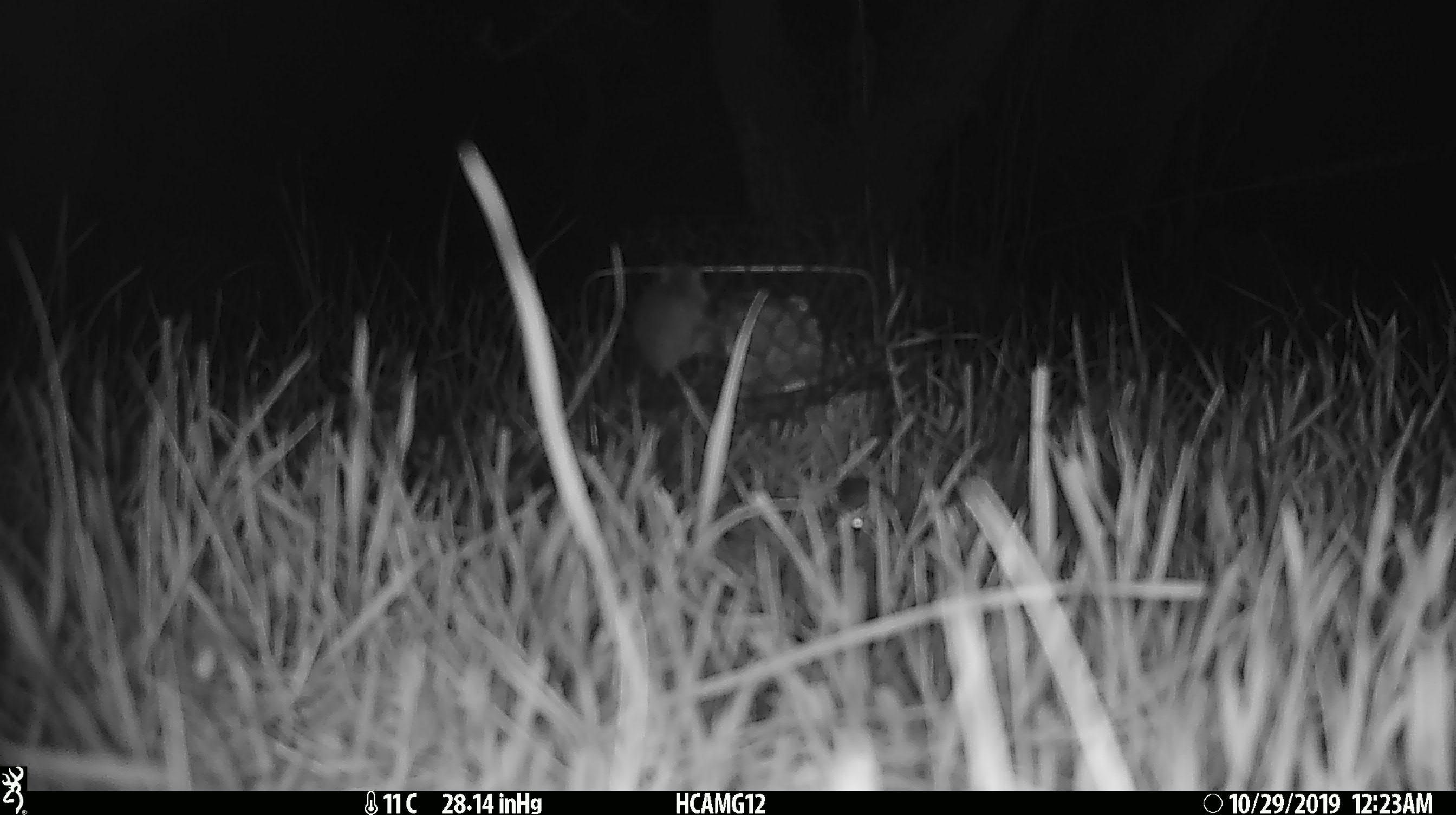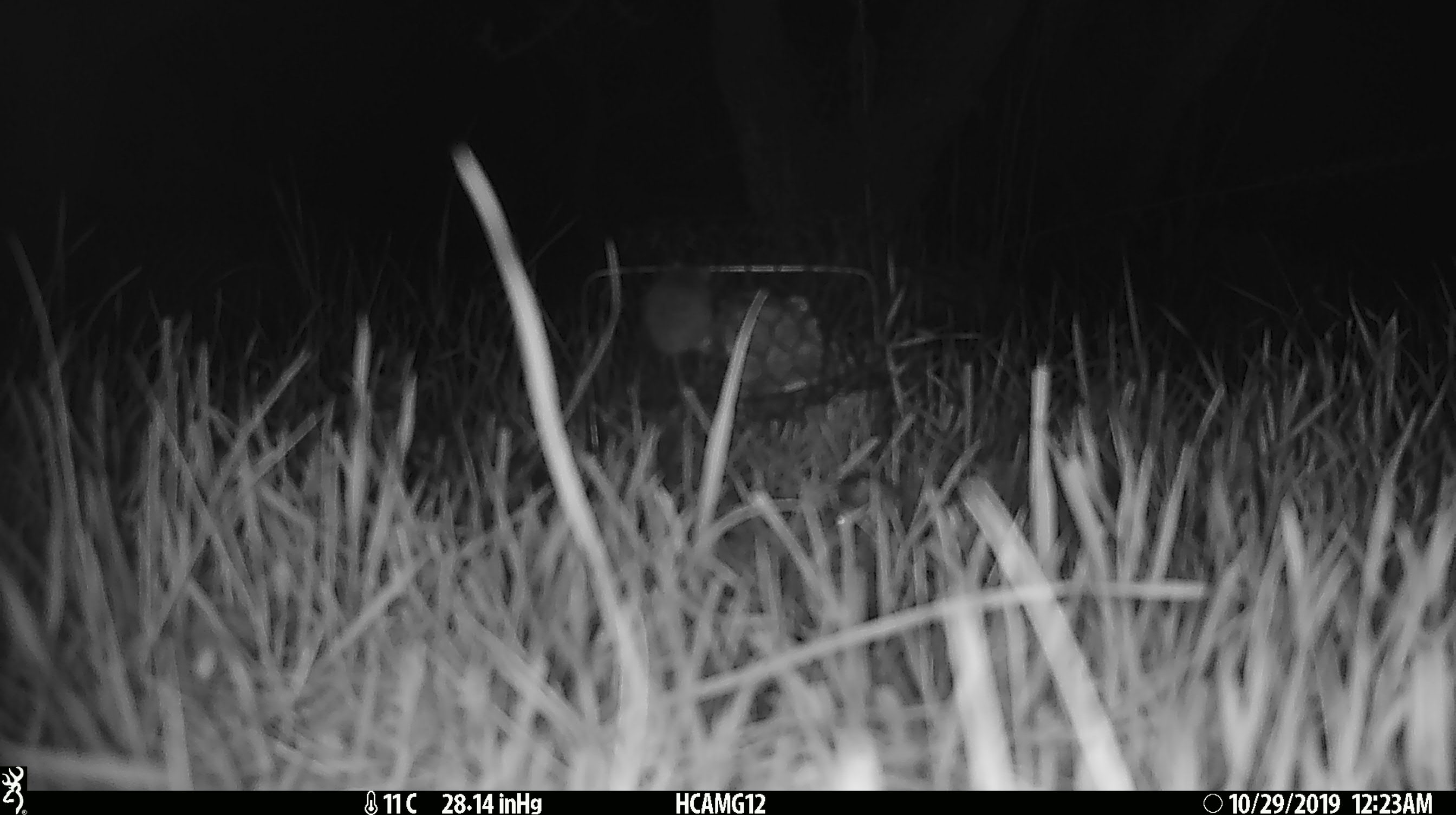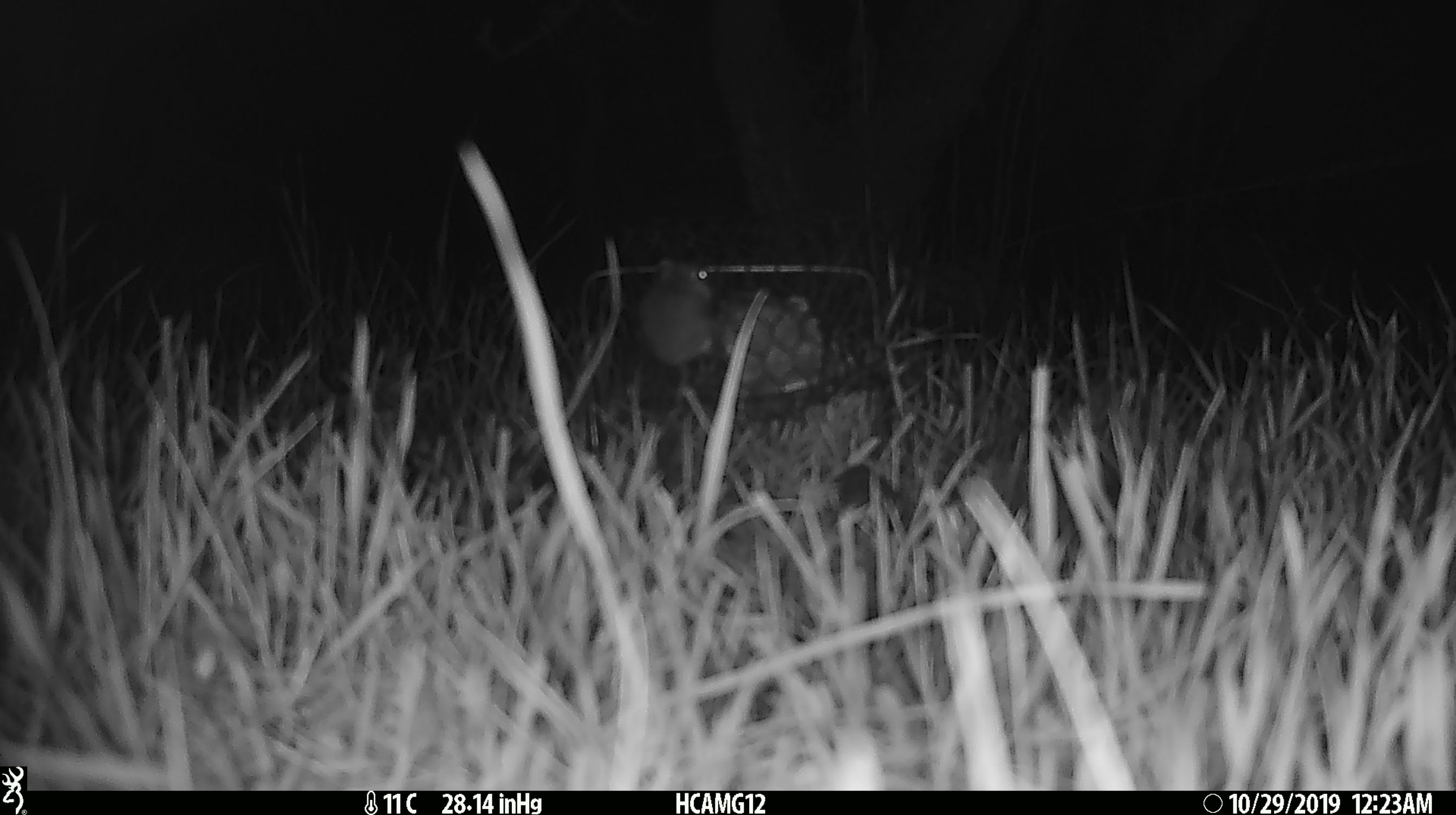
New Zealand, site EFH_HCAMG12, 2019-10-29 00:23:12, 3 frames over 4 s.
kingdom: Animalia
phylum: Chordata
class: Mammalia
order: Rodentia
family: Muridae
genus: Mus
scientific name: Mus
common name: mouse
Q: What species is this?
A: Mouse (Mus).